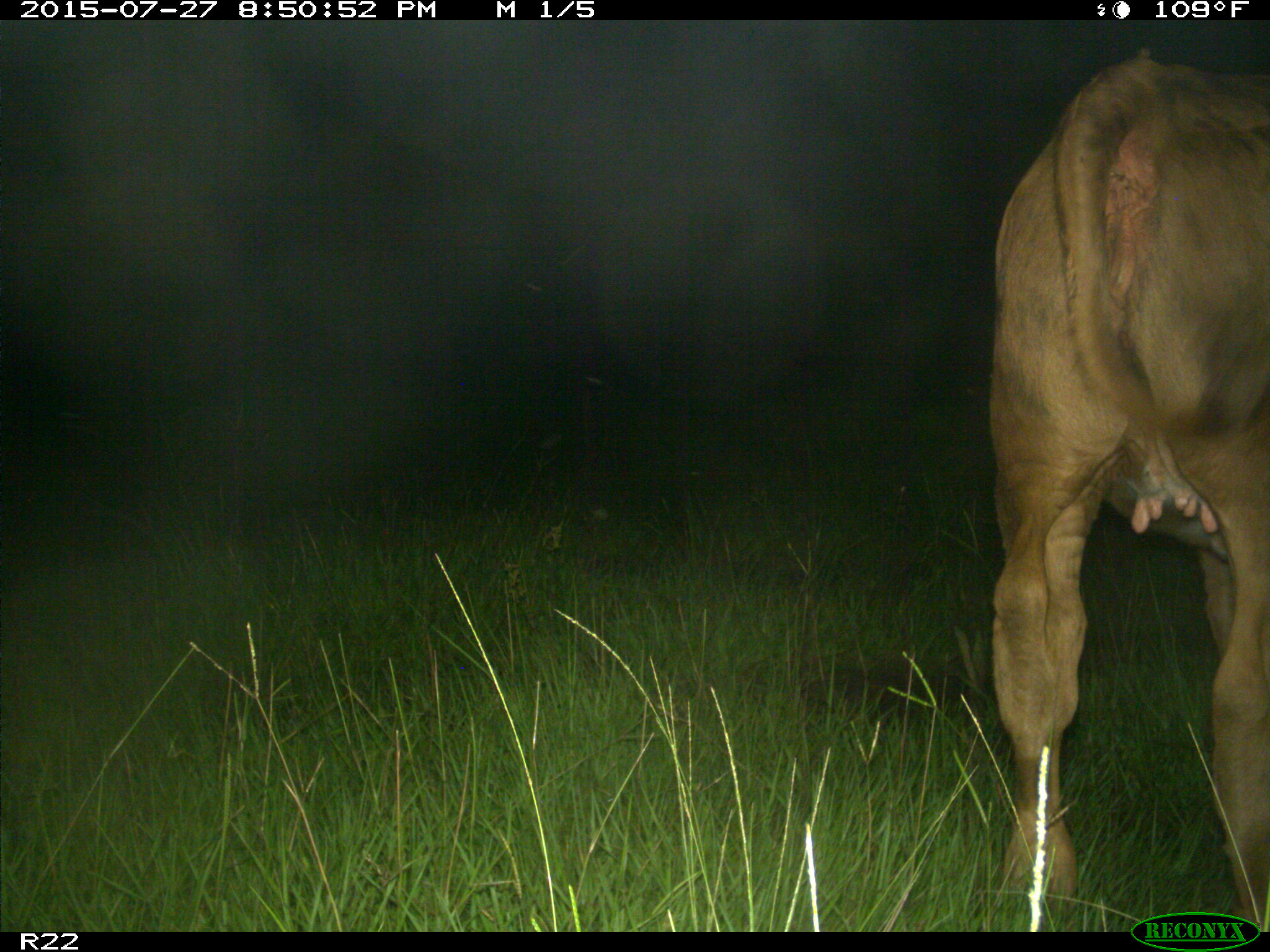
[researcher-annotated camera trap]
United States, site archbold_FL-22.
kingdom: Animalia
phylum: Chordata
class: Mammalia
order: Artiodactyla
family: Bovidae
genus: Bos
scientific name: Bos taurus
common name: domestic cow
Bos taurus (domestic cow).